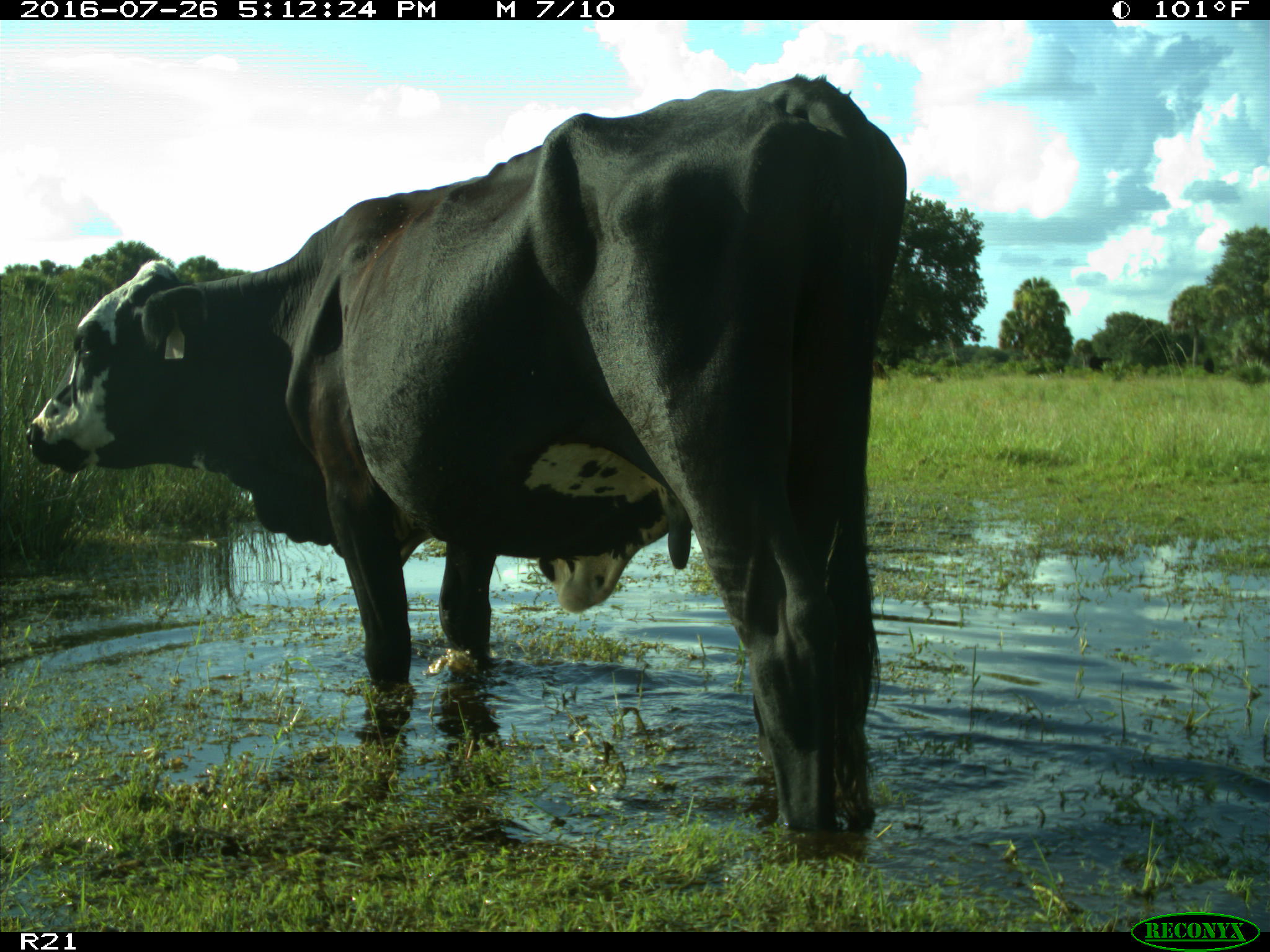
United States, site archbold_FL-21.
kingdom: Animalia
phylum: Chordata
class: Mammalia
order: Artiodactyla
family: Bovidae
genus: Bos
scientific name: Bos taurus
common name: domestic cow